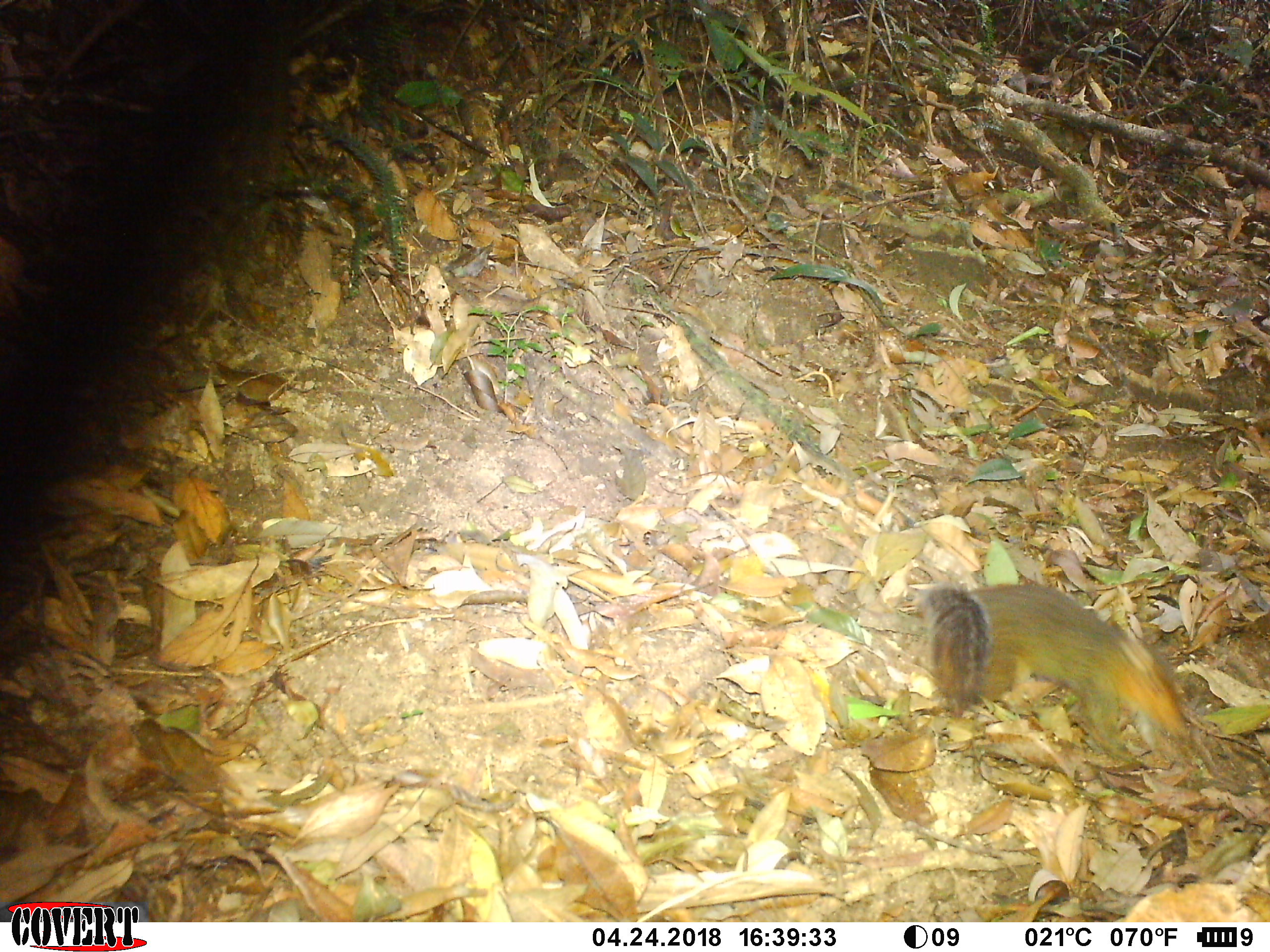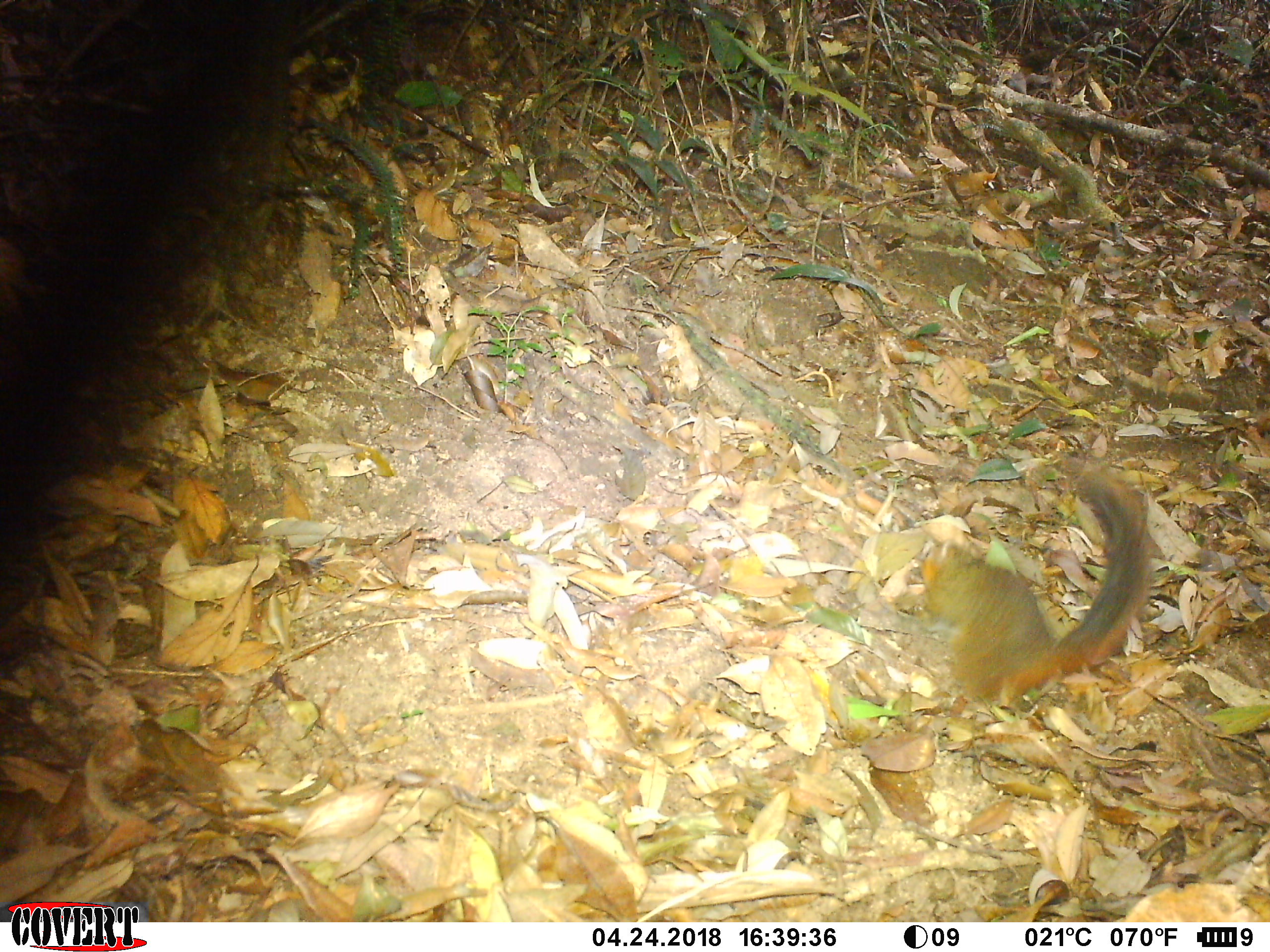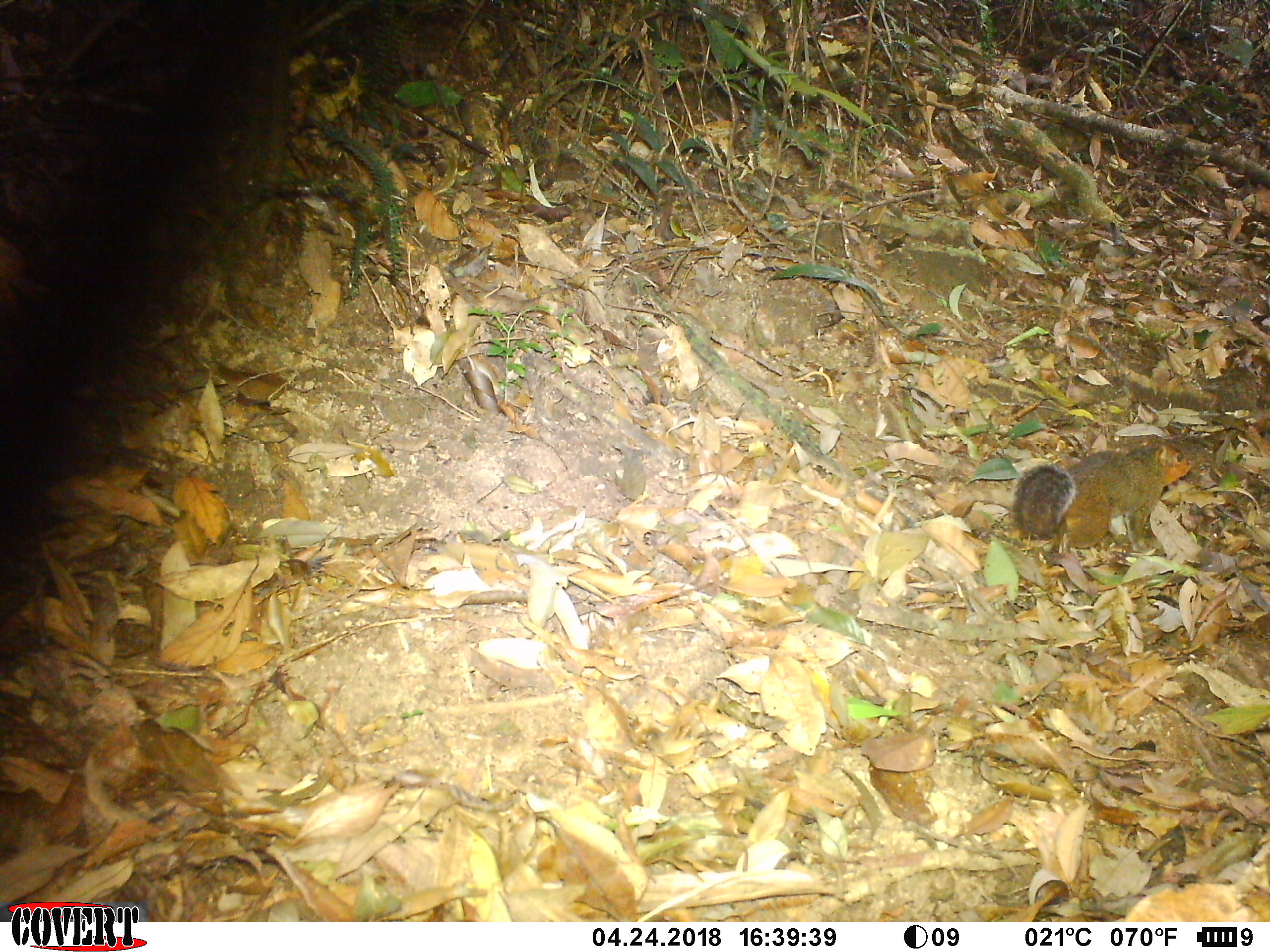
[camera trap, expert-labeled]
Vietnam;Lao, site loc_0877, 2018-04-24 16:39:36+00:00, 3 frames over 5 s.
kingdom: Animalia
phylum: Chordata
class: Mammalia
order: Rodentia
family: Sciuridae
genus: Dremomys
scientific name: Dremomys rufigenis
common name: red-cheeked squirrel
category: red cheeked squirrel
Red cheeked squirrel (red-cheeked squirrel) (Dremomys rufigenis). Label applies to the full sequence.